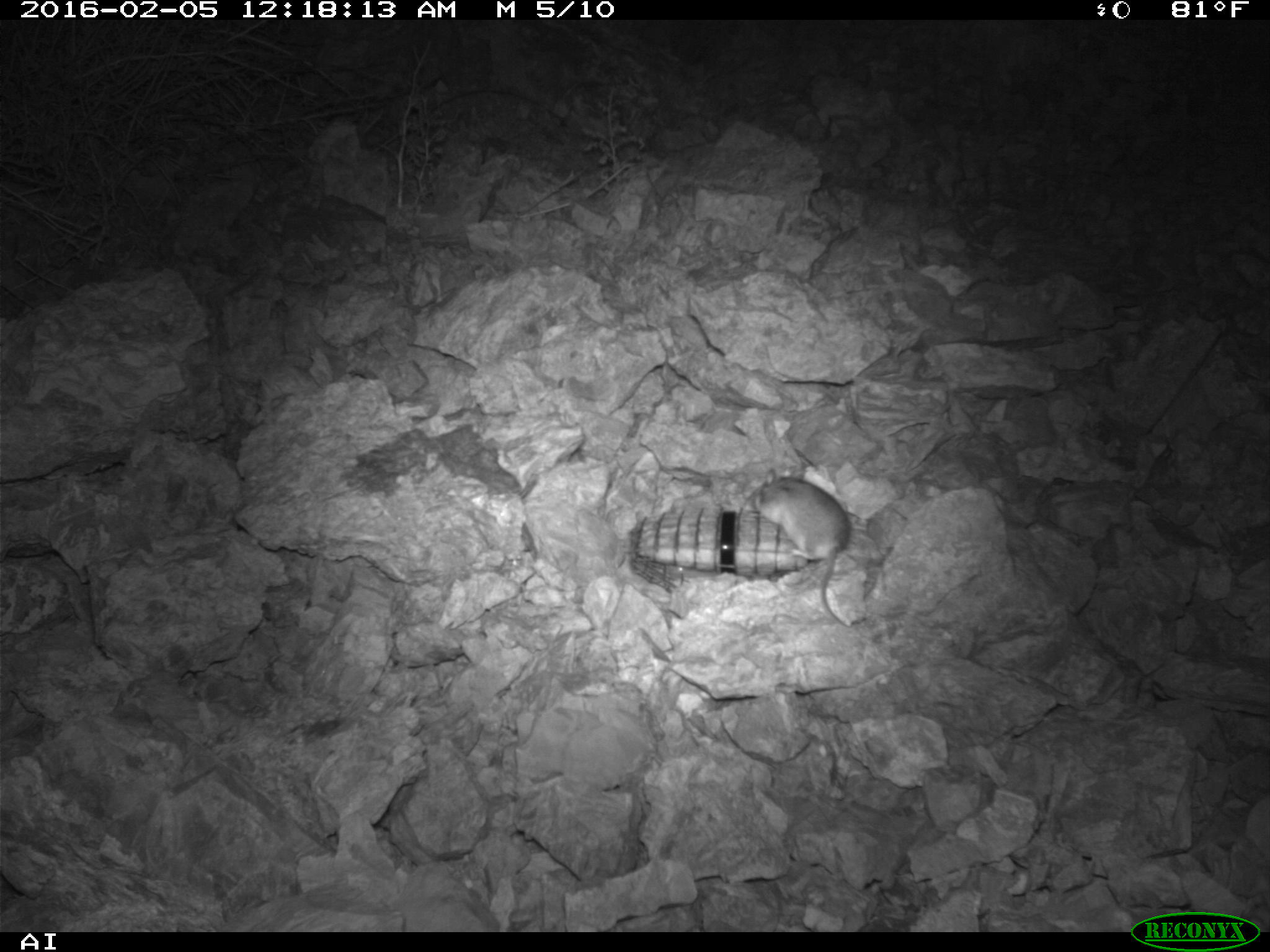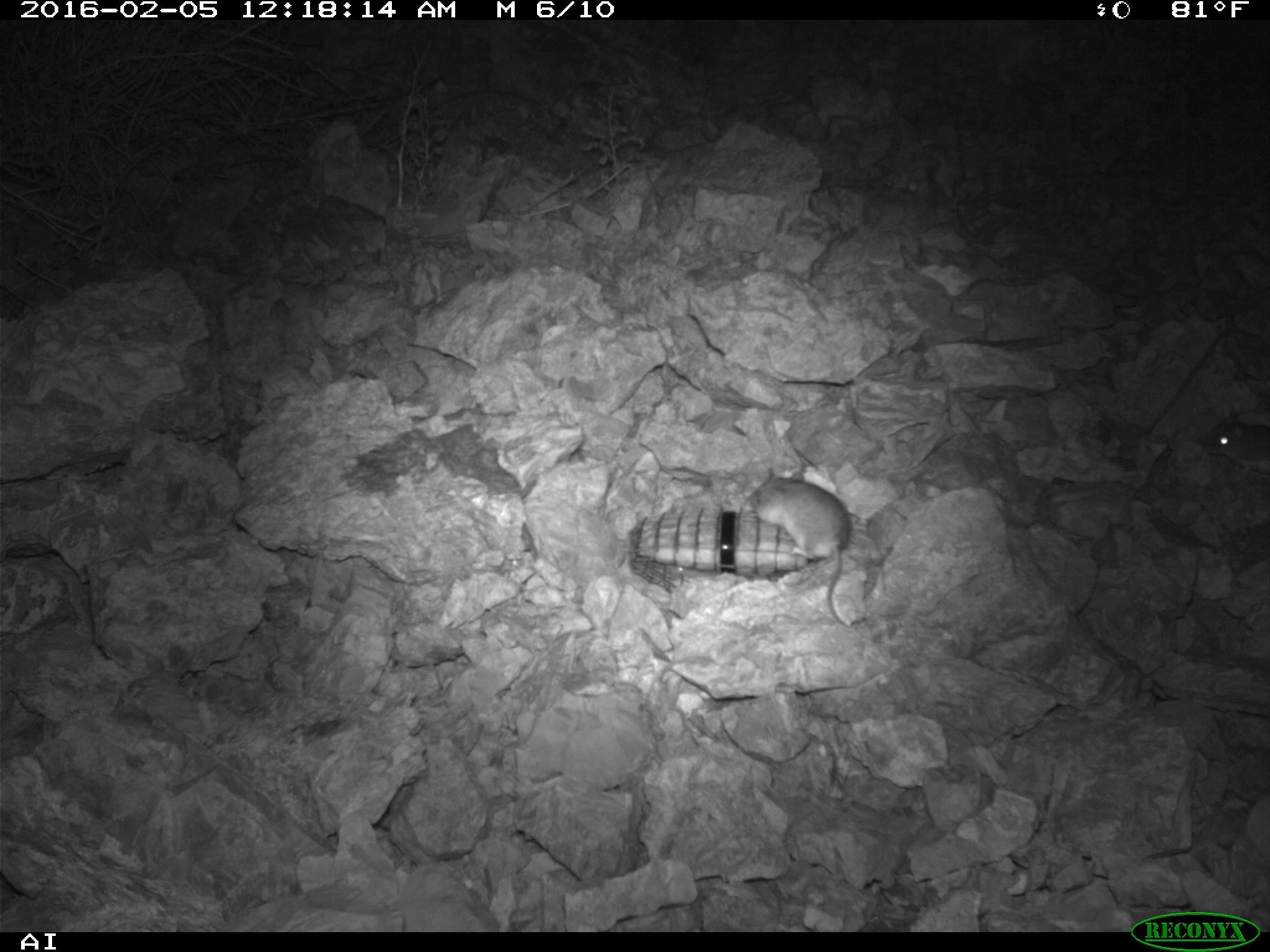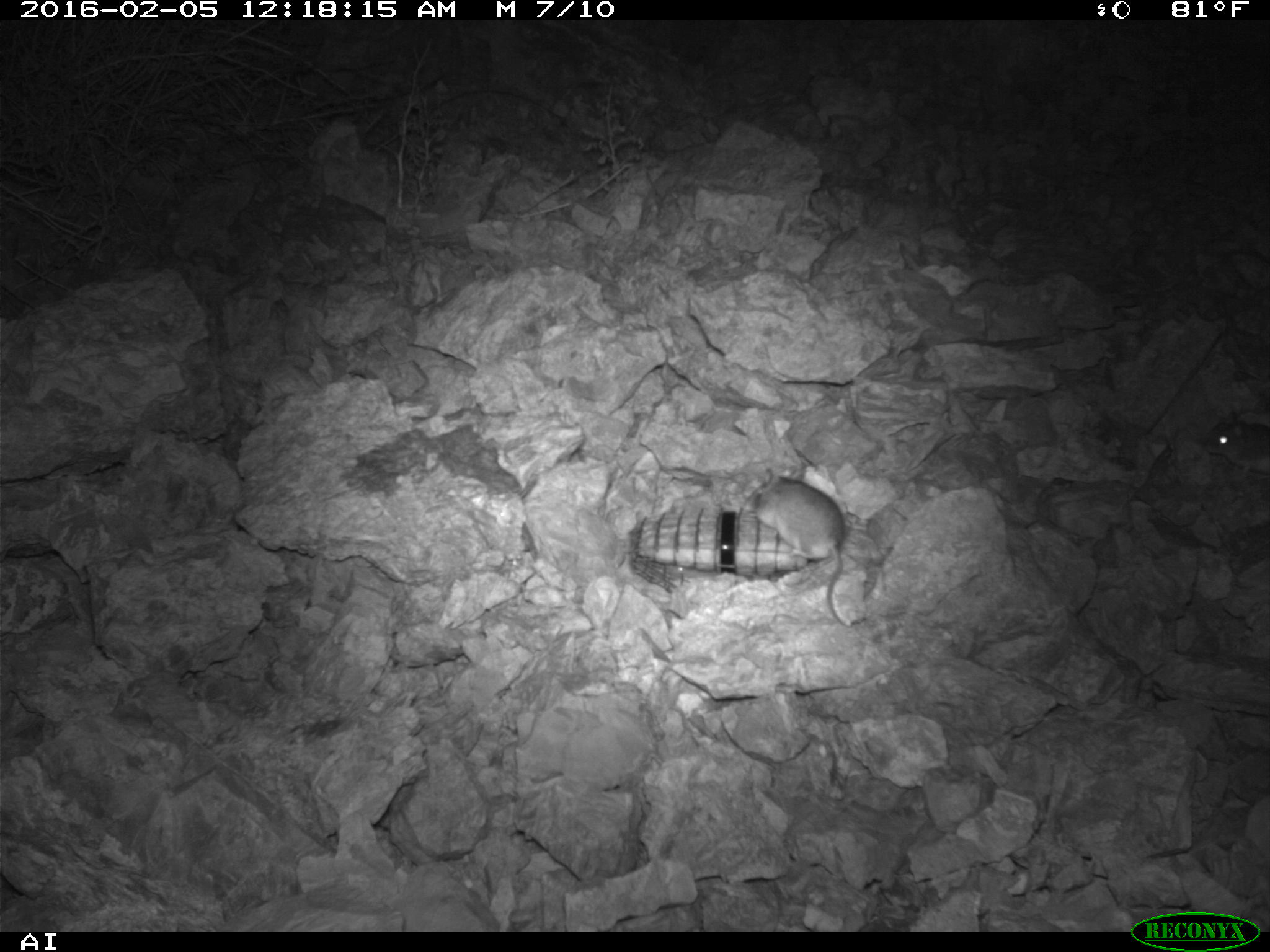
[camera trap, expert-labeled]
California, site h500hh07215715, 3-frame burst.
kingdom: Animalia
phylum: Chordata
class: Mammalia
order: Rodentia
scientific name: Rodentia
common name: rodent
Rodent (Rodentia).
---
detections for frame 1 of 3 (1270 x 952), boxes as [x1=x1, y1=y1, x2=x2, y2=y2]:
rodent: [x1=751, y1=468, x2=852, y2=625]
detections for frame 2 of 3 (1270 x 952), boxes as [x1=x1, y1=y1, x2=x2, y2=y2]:
rodent: [x1=752, y1=464, x2=849, y2=628]; [x1=1201, y1=410, x2=1269, y2=474]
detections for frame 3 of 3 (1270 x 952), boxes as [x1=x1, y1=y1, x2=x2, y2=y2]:
rodent: [x1=748, y1=466, x2=846, y2=627]; [x1=1204, y1=409, x2=1269, y2=473]